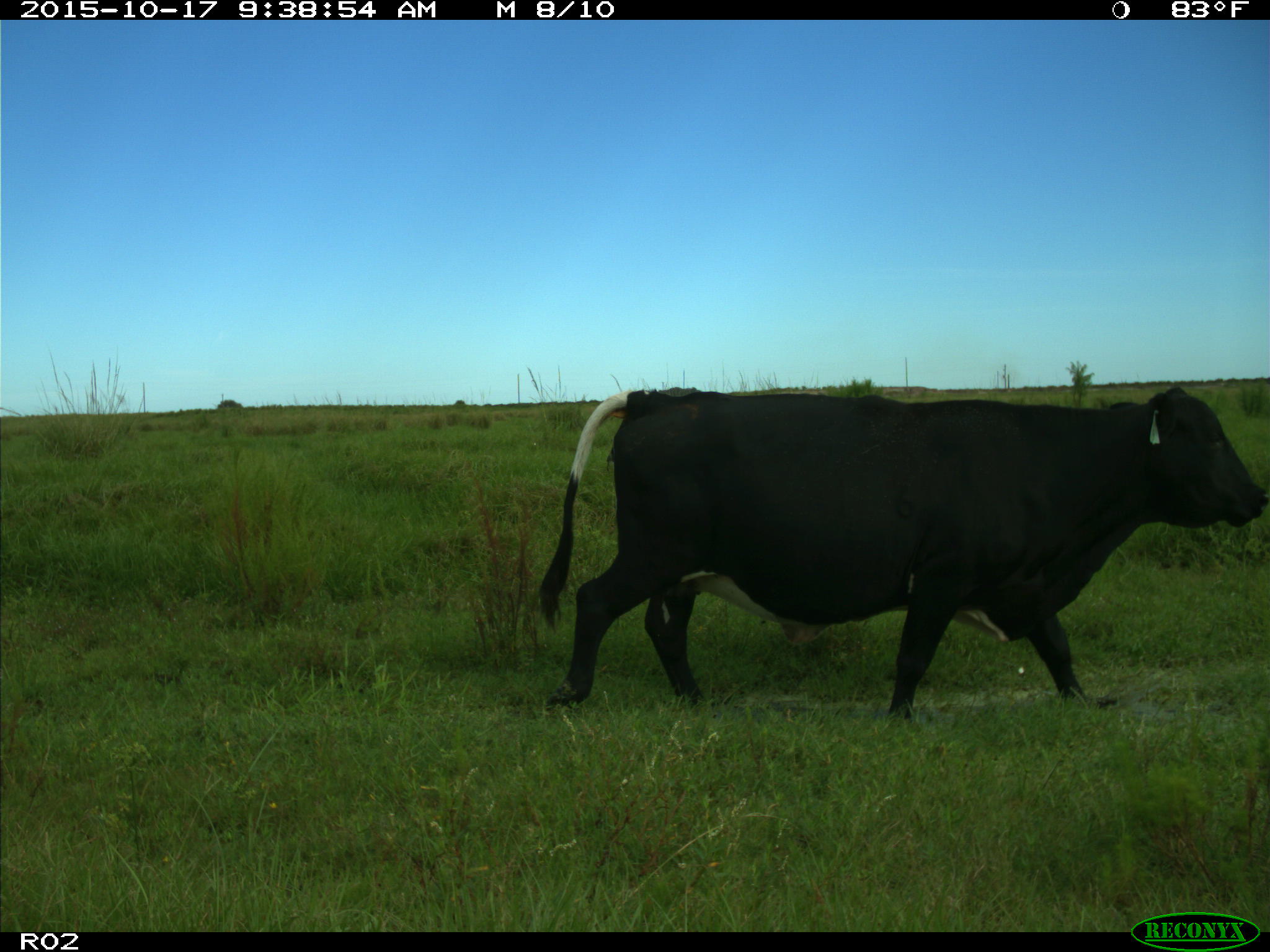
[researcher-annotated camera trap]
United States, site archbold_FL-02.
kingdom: Animalia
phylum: Chordata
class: Mammalia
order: Artiodactyla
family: Bovidae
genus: Bos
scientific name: Bos taurus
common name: domestic cow